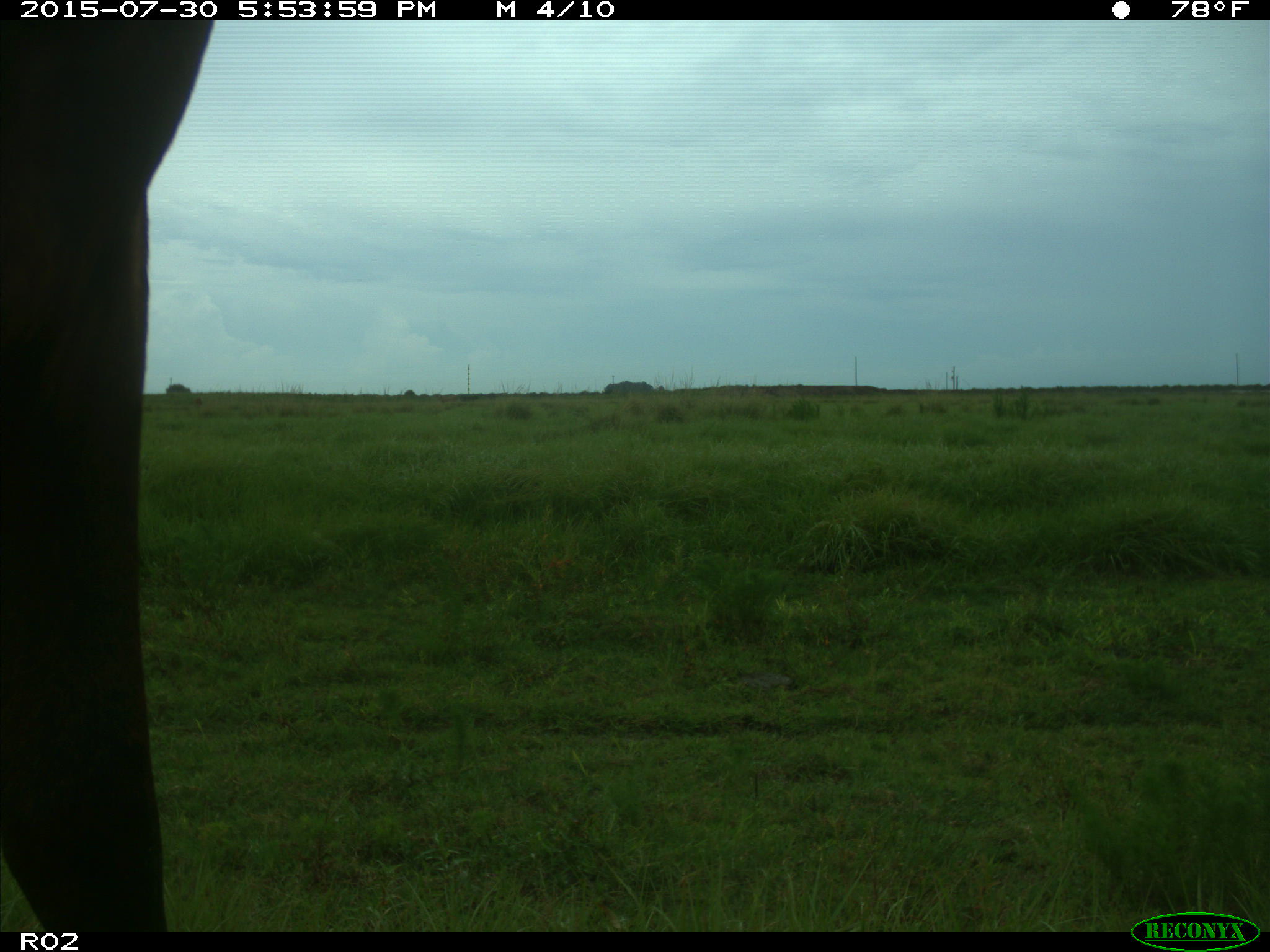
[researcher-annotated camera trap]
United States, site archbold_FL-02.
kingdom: Animalia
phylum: Chordata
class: Mammalia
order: Artiodactyla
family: Bovidae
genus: Bos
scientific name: Bos taurus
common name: domestic cow